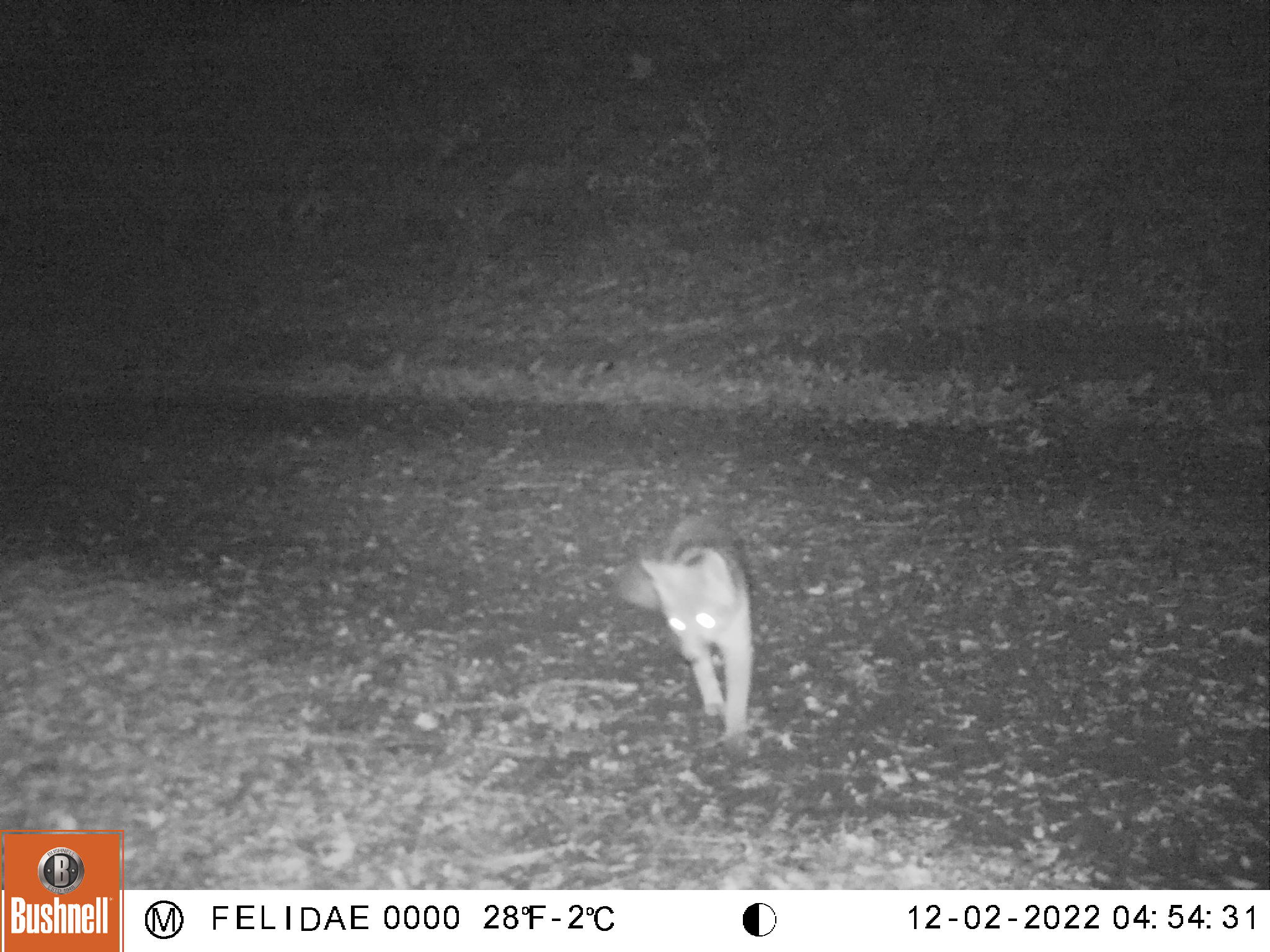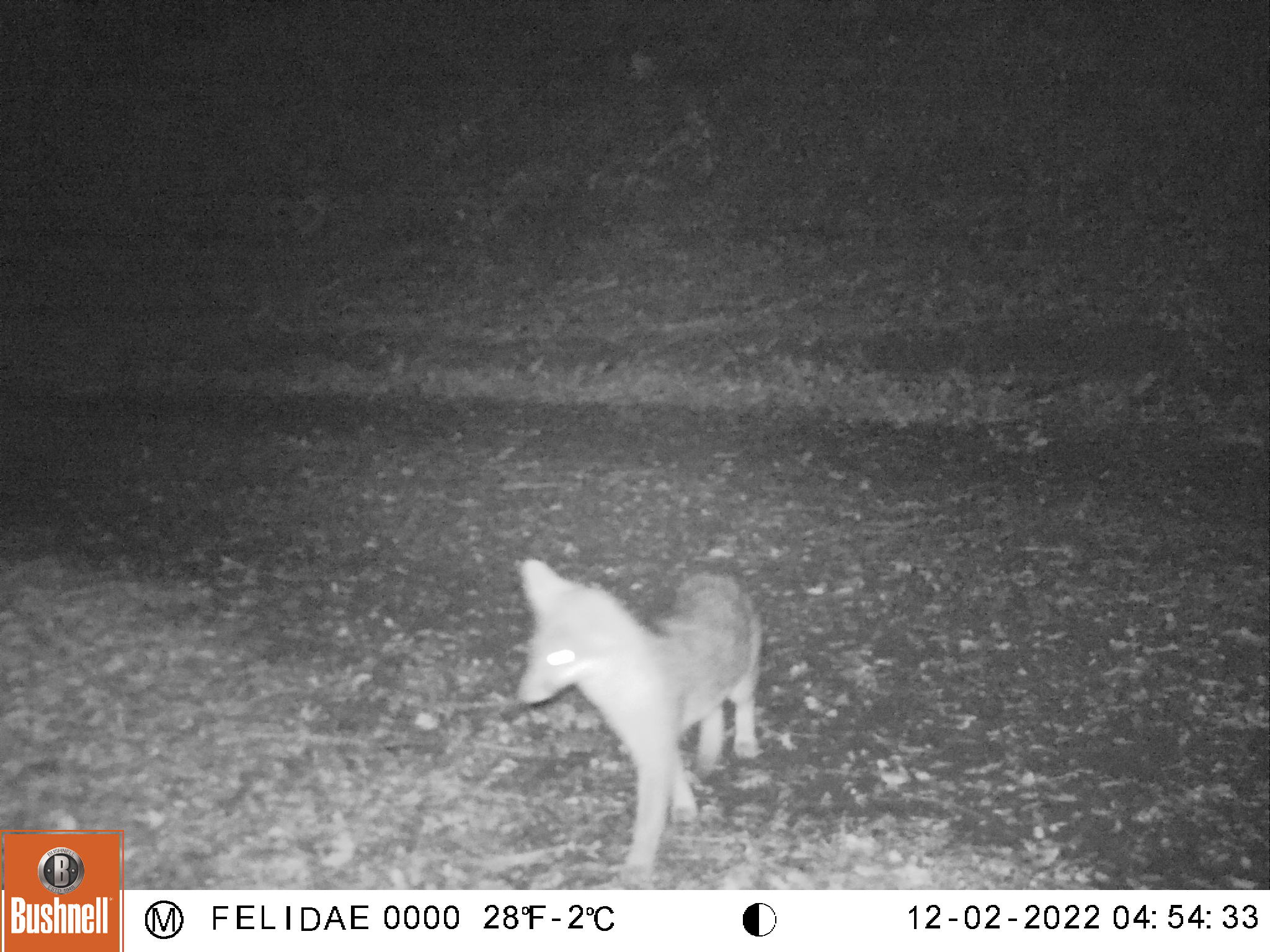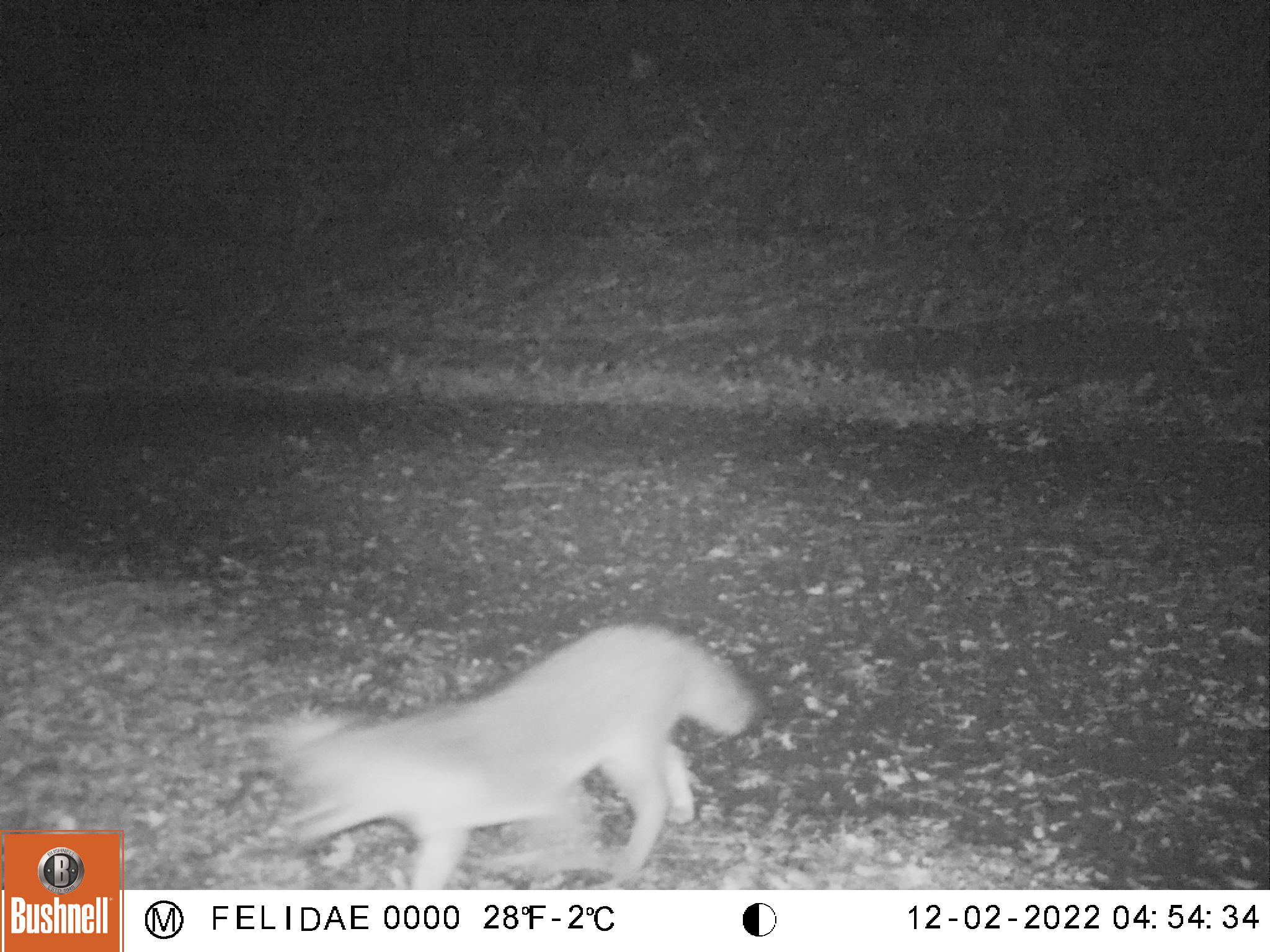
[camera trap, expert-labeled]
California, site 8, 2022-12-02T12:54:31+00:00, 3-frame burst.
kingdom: Animalia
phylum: Chordata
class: Mammalia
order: Carnivora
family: Canidae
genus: Urocyon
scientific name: Urocyon cinereoargenteus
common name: gray fox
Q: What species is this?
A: Gray fox (Urocyon cinereoargenteus).